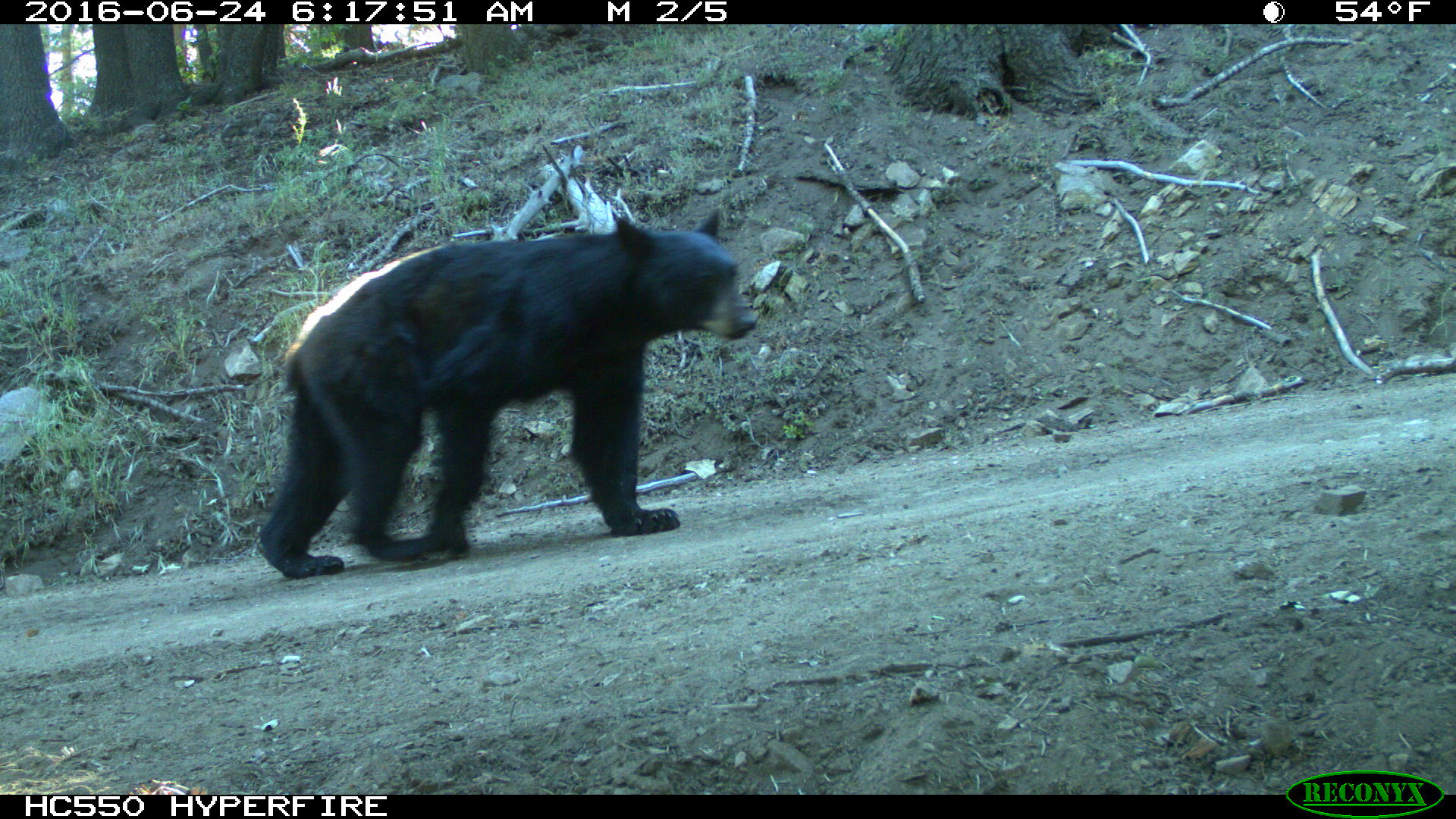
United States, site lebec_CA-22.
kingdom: Animalia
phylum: Chordata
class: Mammalia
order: Carnivora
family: Ursidae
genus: Ursus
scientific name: Ursus americanus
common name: american black bear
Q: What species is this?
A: Ursus americanus (american black bear).